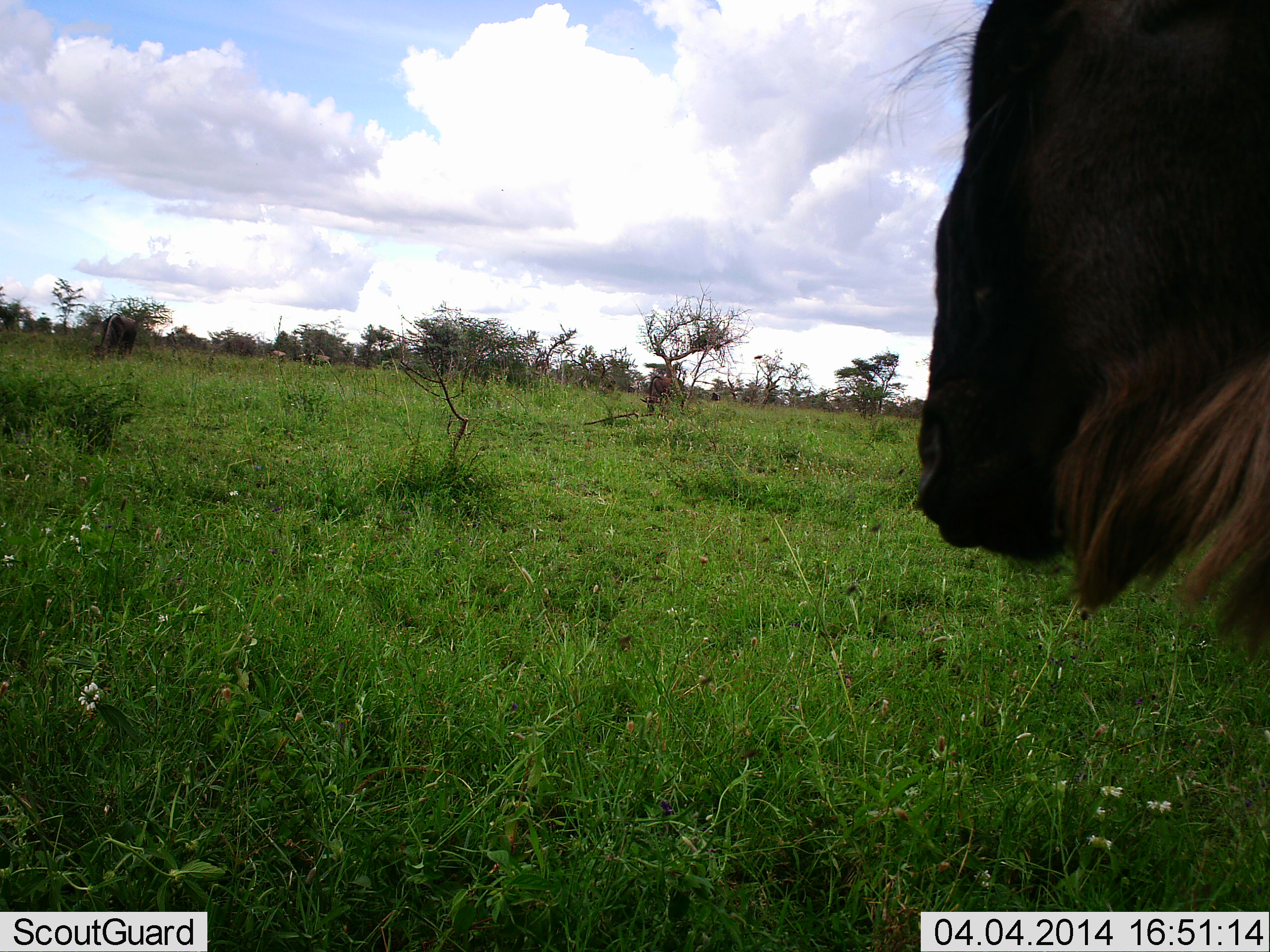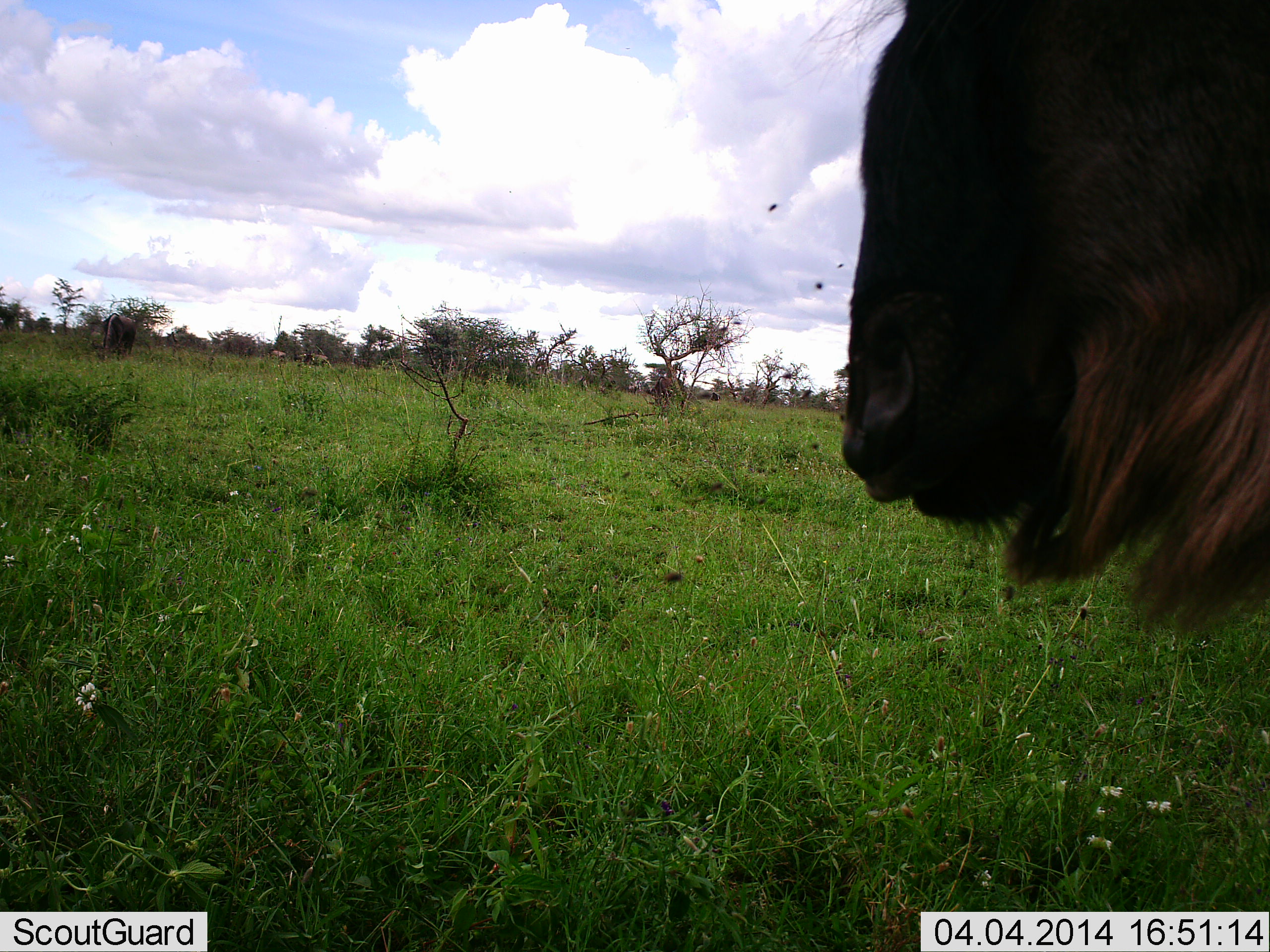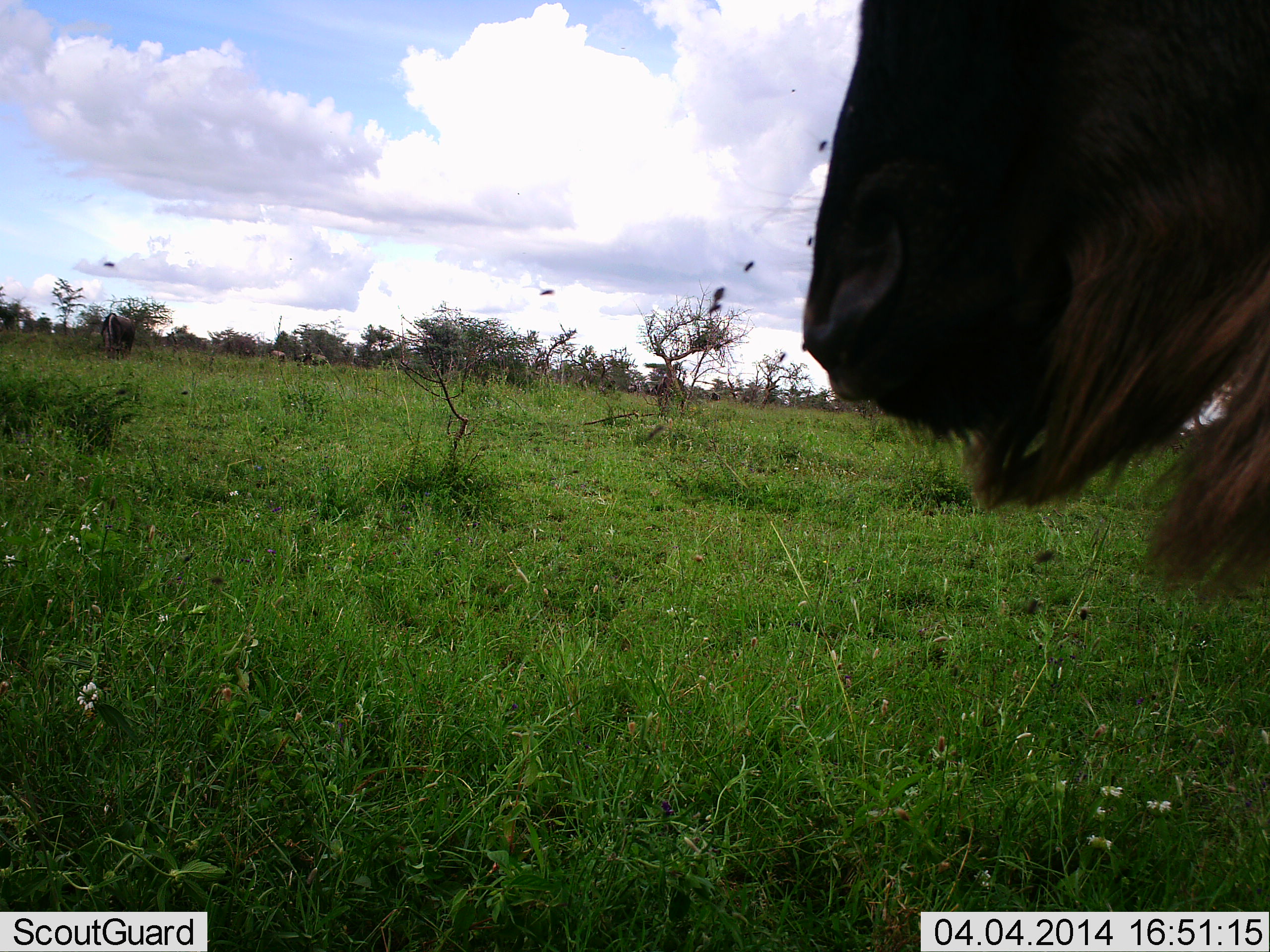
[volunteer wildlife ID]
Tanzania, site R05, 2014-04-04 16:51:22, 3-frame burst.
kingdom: Animalia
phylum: Chordata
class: Mammalia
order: Artiodactyla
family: Bovidae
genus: Connochaetes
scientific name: Connochaetes taurinus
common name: blue wildebeest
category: wildebeest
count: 1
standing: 94%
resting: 0%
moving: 11%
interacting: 0%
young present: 0%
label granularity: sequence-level